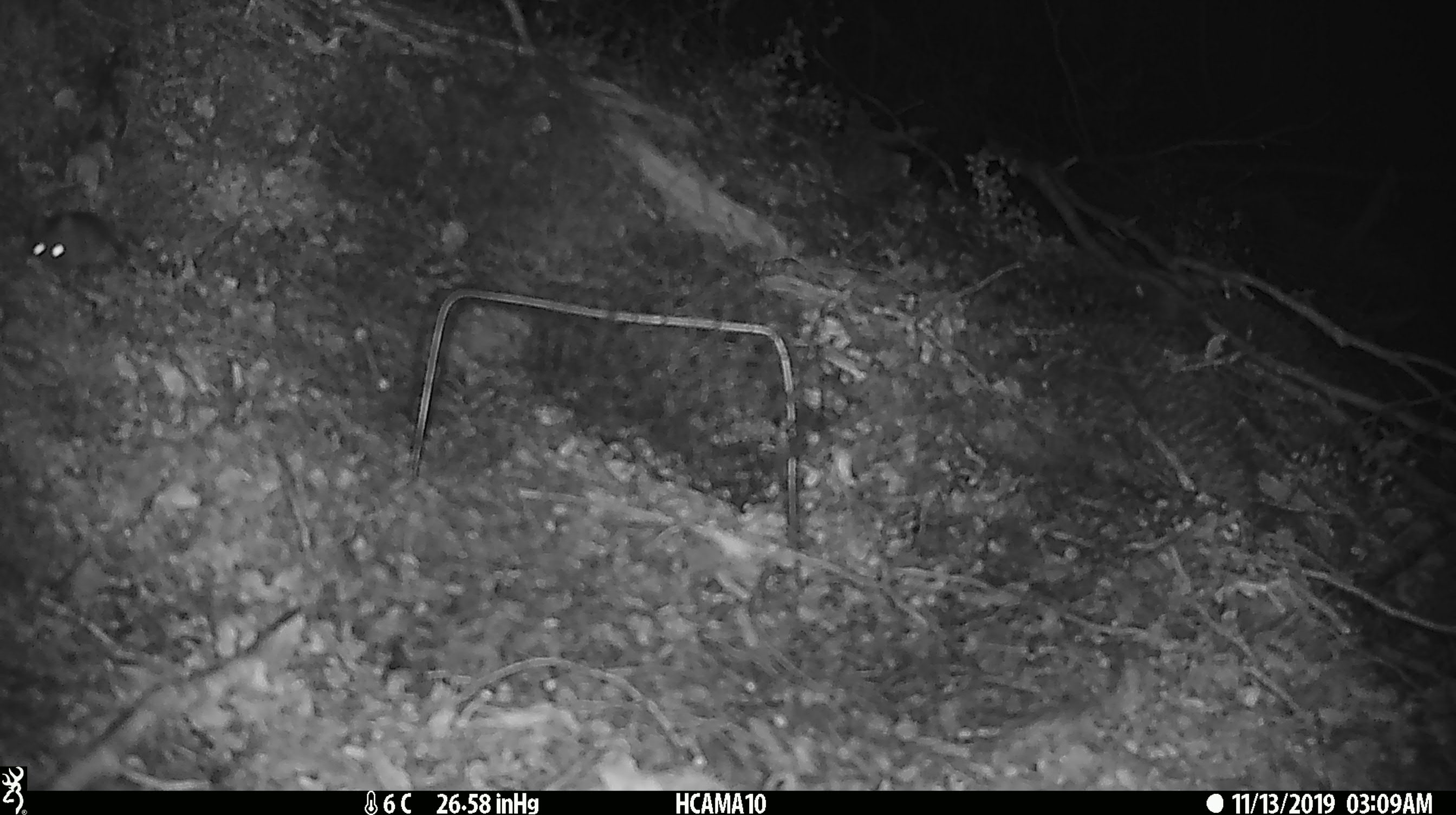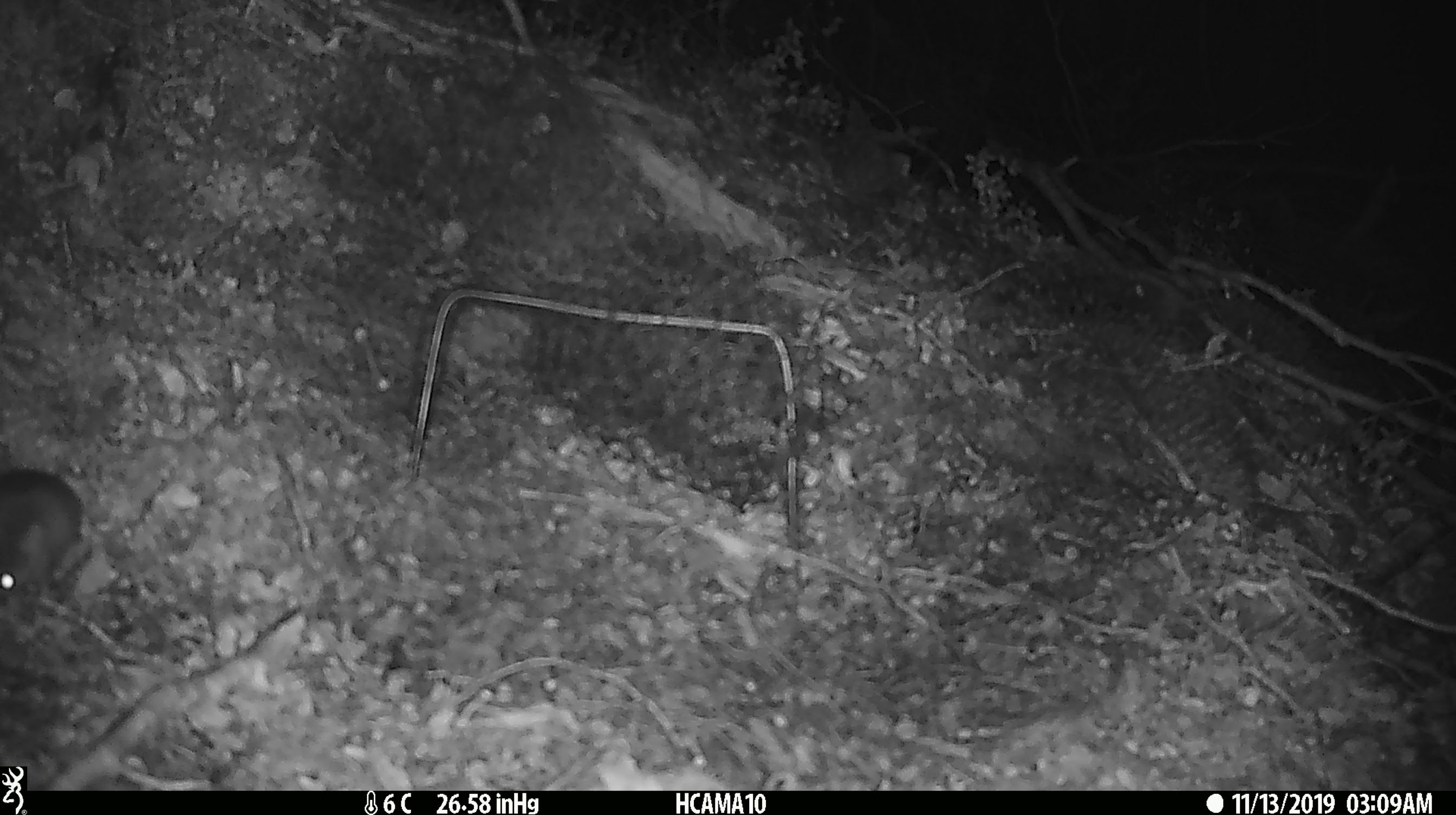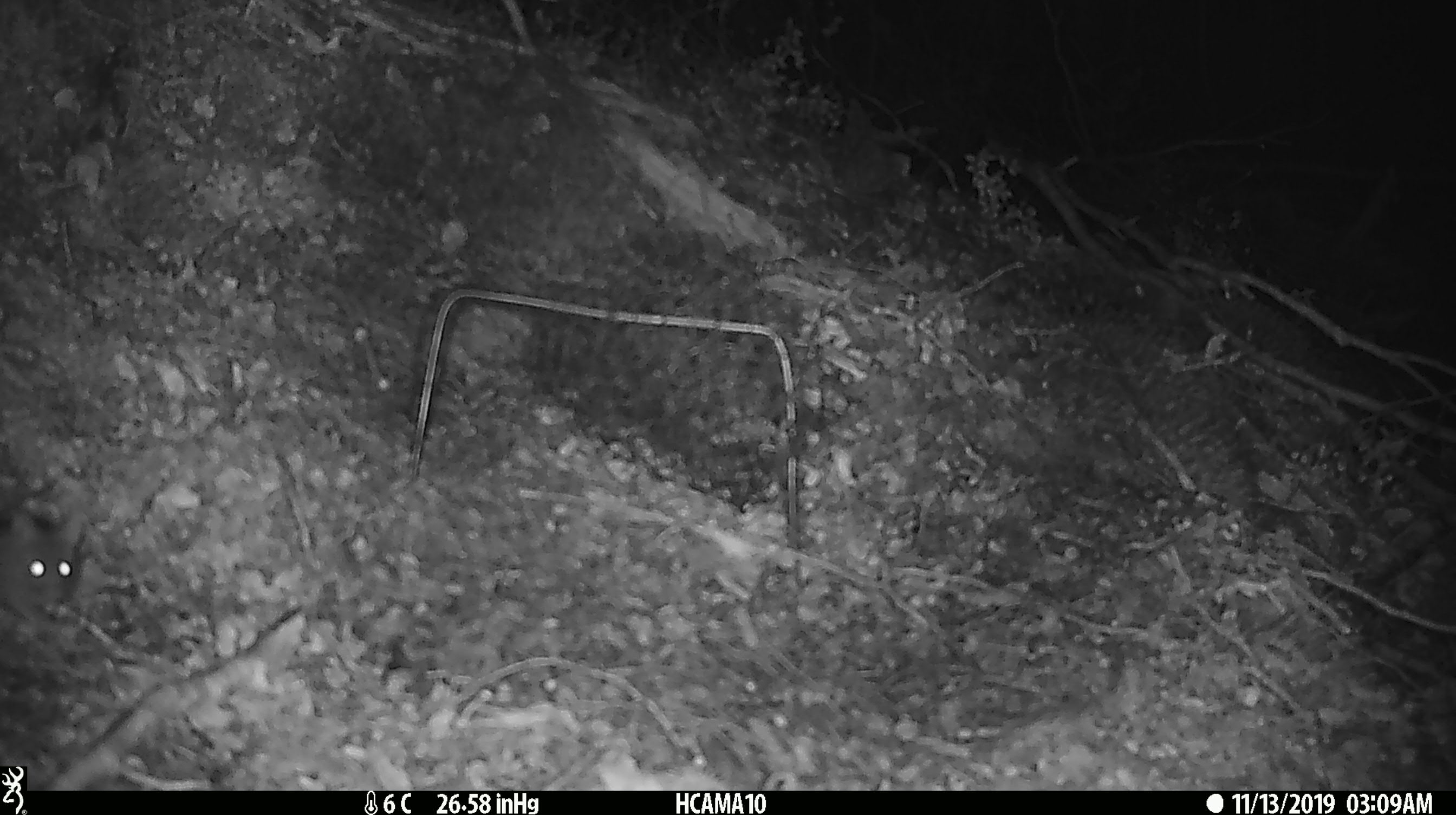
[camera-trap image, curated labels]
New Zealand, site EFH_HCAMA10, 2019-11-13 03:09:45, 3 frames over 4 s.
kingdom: Animalia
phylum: Chordata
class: Mammalia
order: Rodentia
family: Muridae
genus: Mus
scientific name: Mus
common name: mouse